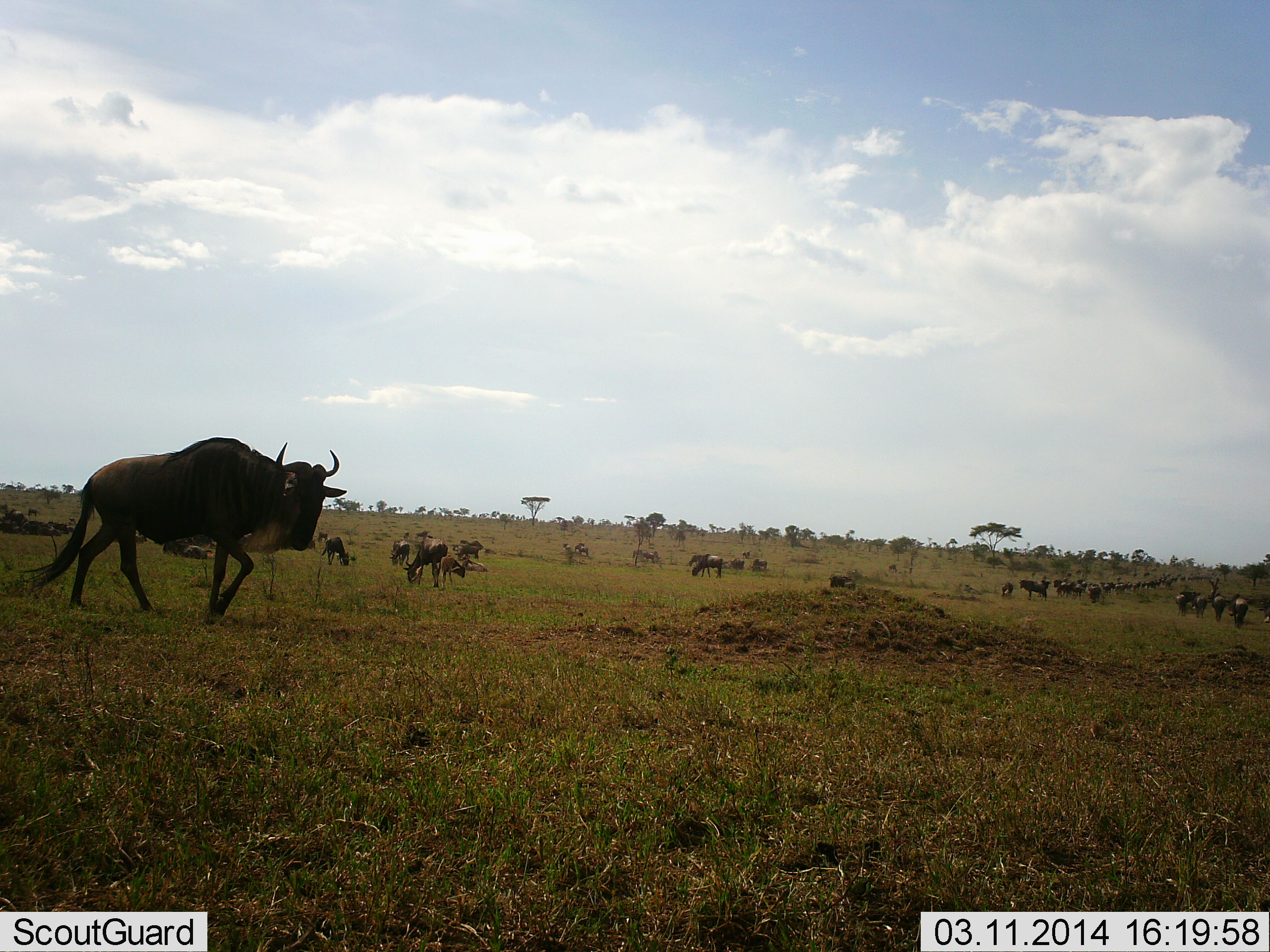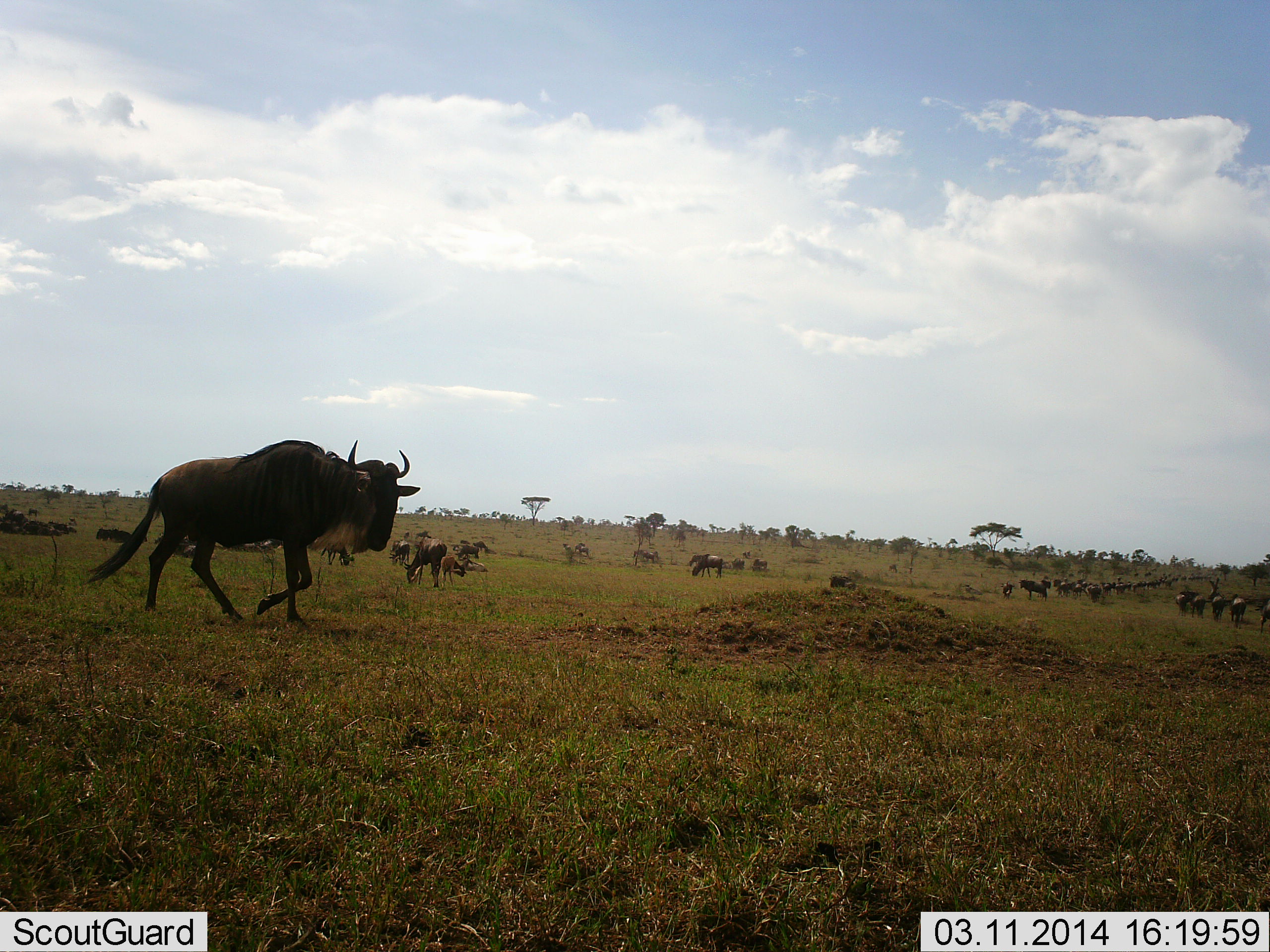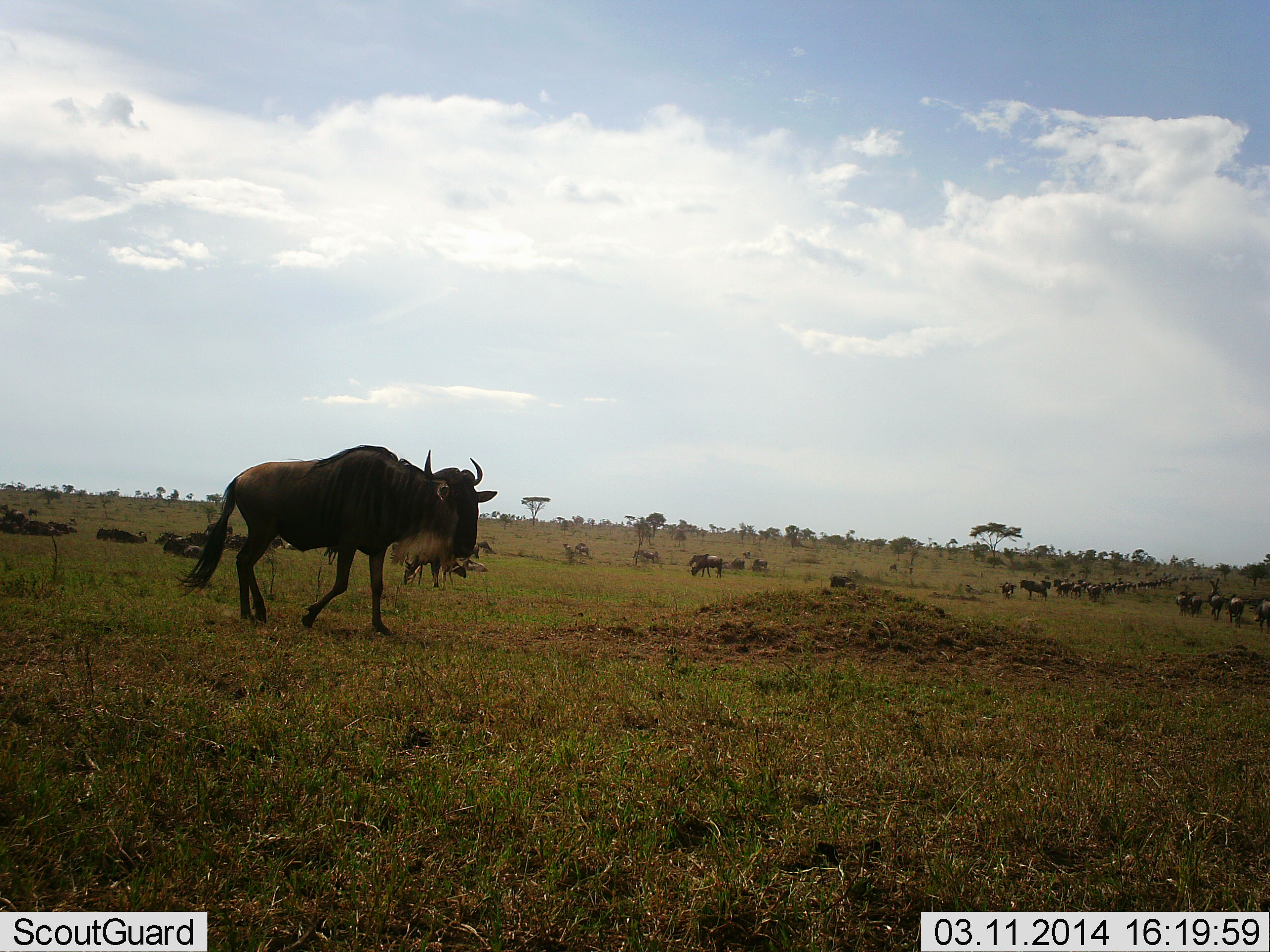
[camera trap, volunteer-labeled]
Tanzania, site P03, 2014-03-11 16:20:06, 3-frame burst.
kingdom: Animalia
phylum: Chordata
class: Mammalia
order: Artiodactyla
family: Bovidae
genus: Connochaetes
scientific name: Connochaetes taurinus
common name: blue wildebeest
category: wildebeest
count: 11-50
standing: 50%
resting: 10%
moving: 100%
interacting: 0%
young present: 0%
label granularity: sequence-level